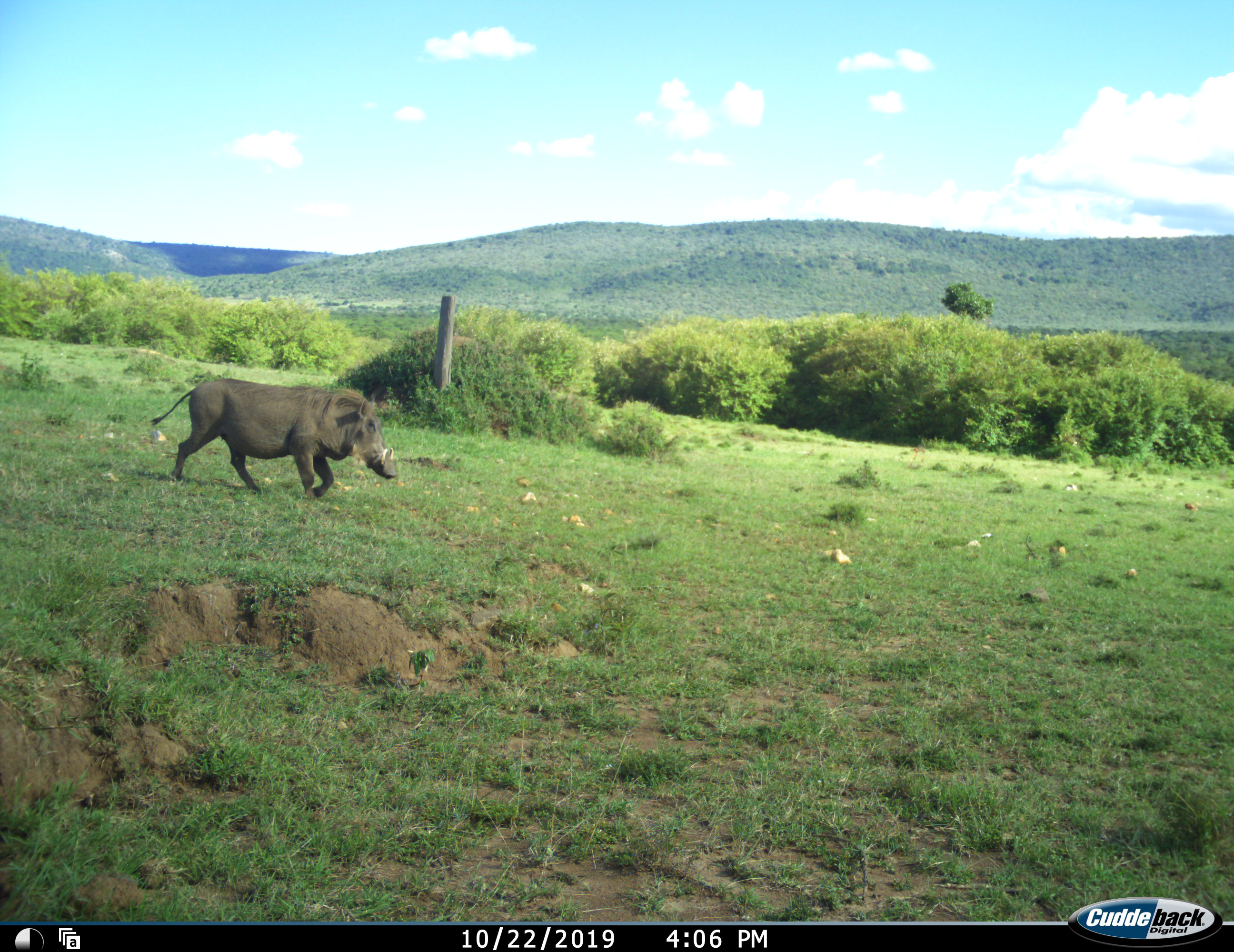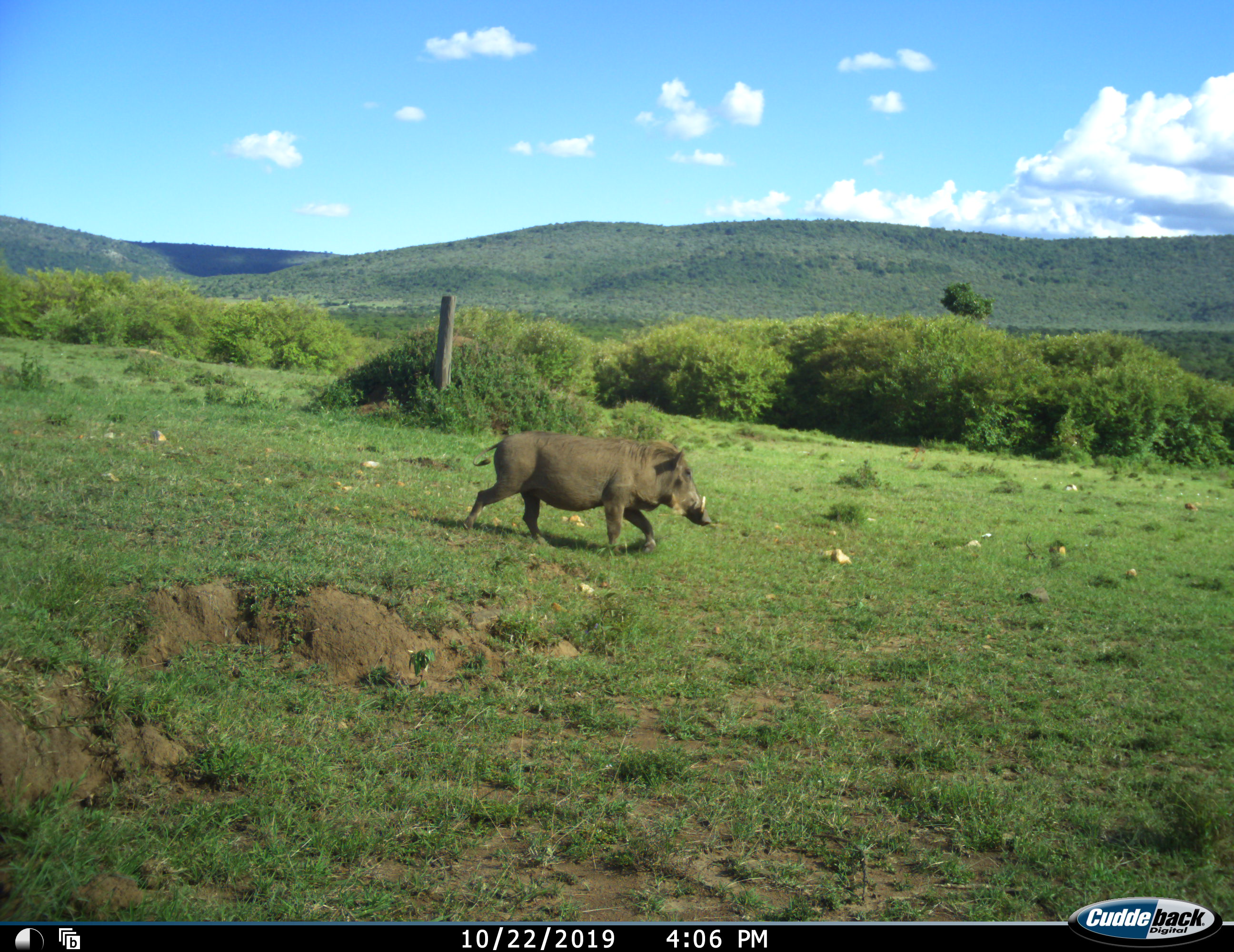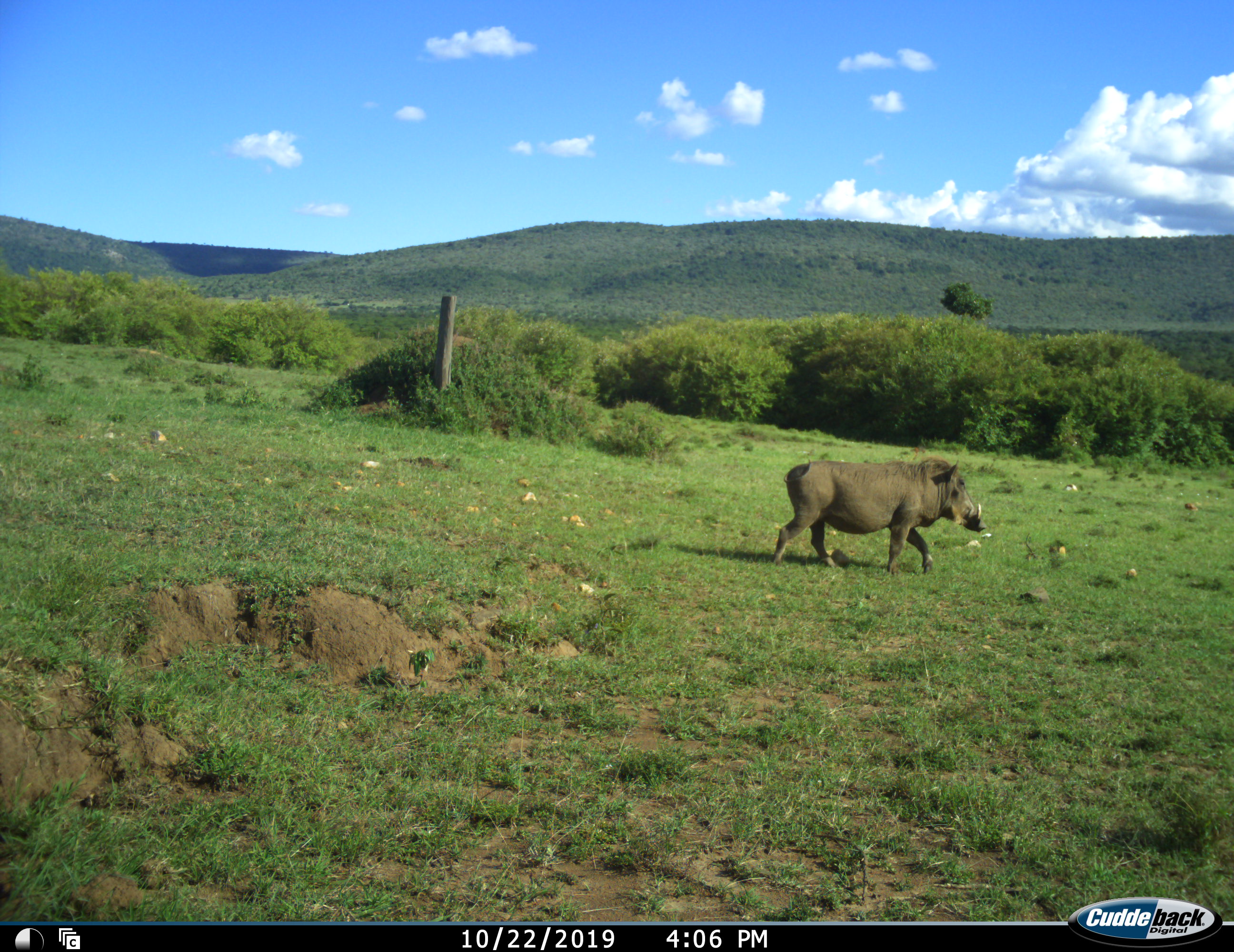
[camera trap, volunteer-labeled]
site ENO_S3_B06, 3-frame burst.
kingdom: Animalia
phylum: Chordata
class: Mammalia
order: Artiodactyla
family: Suidae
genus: Phacochoerus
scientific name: Phacochoerus africanus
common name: warthog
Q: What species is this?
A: Warthog (Phacochoerus africanus).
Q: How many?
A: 1.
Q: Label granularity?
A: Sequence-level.